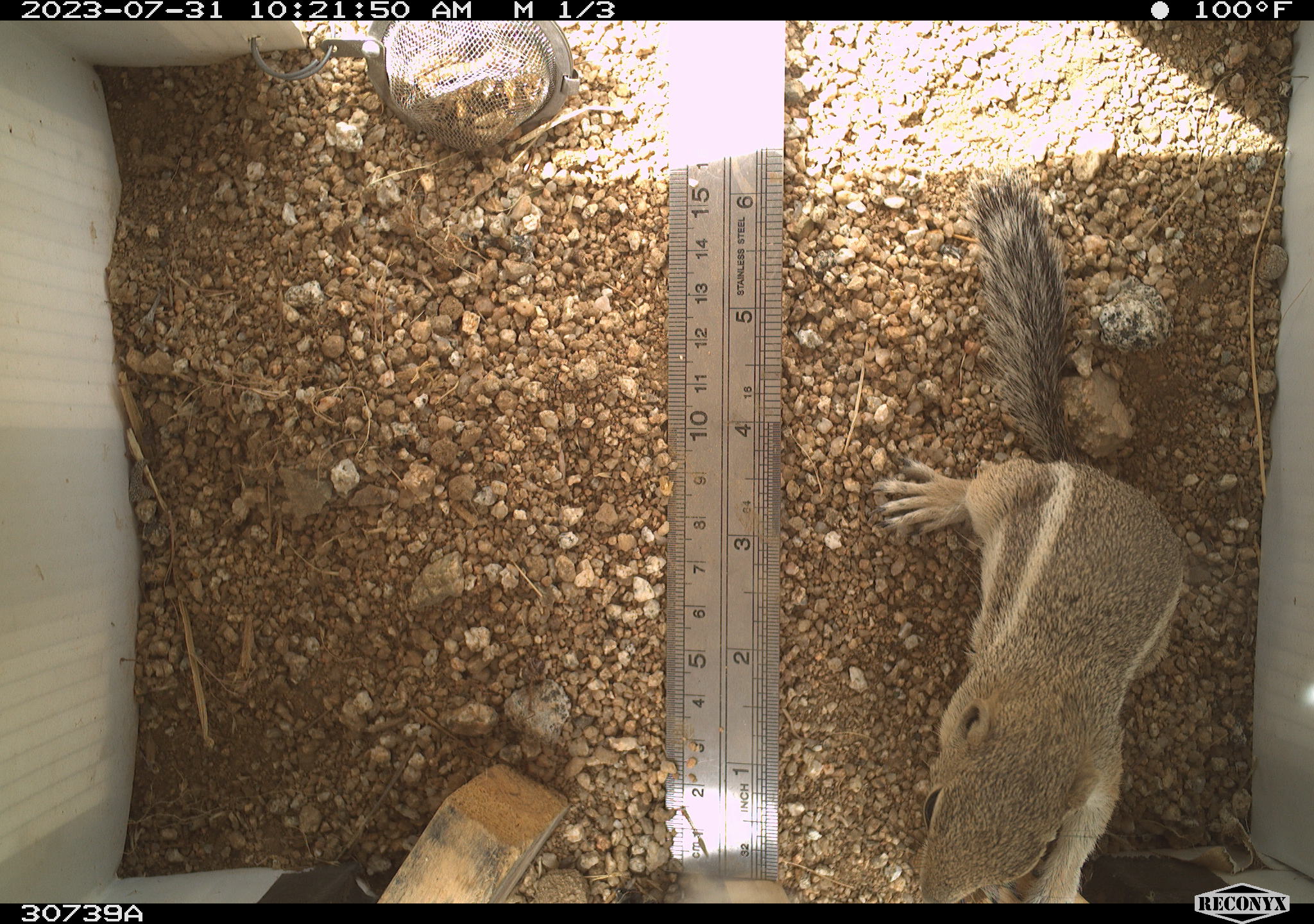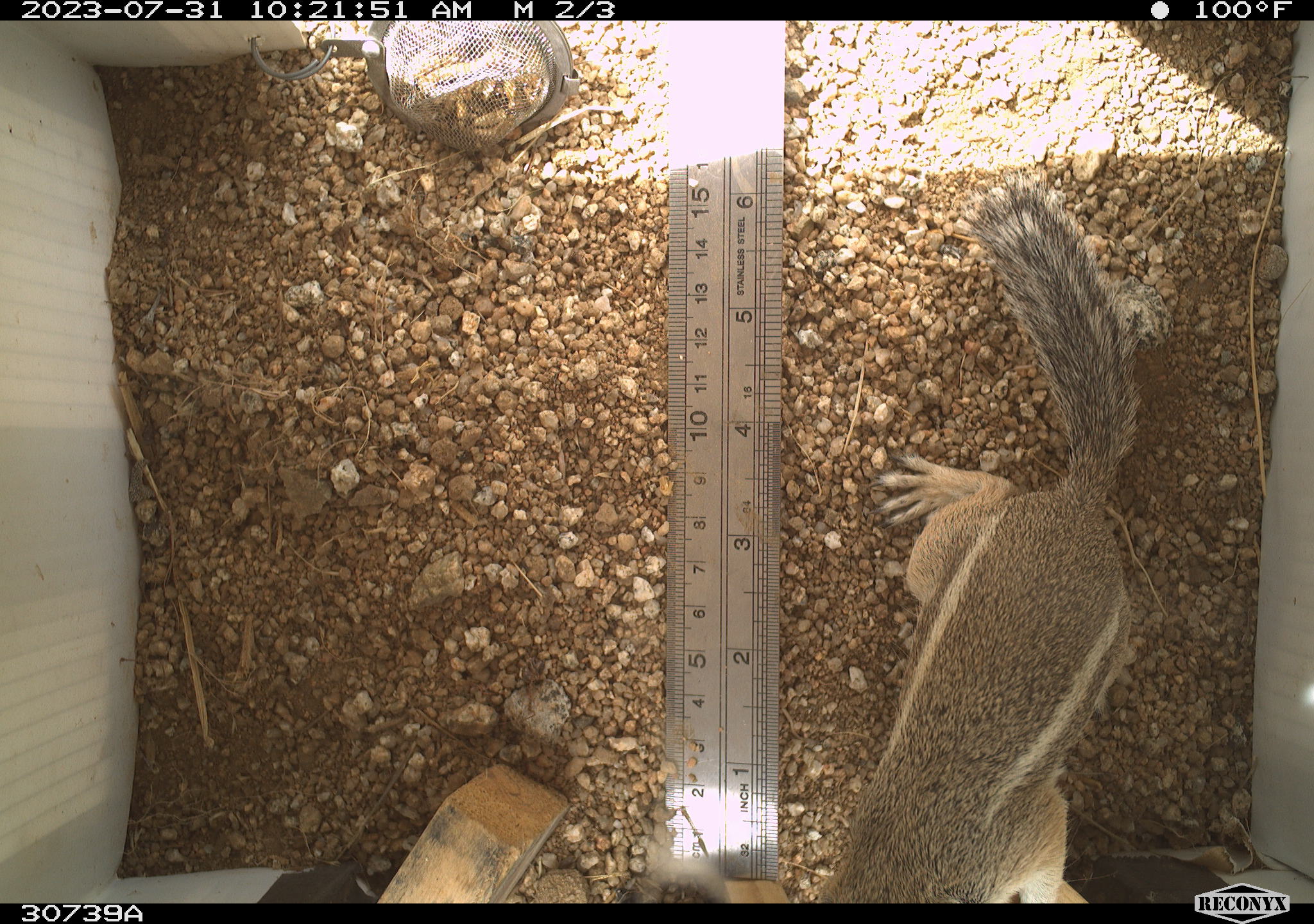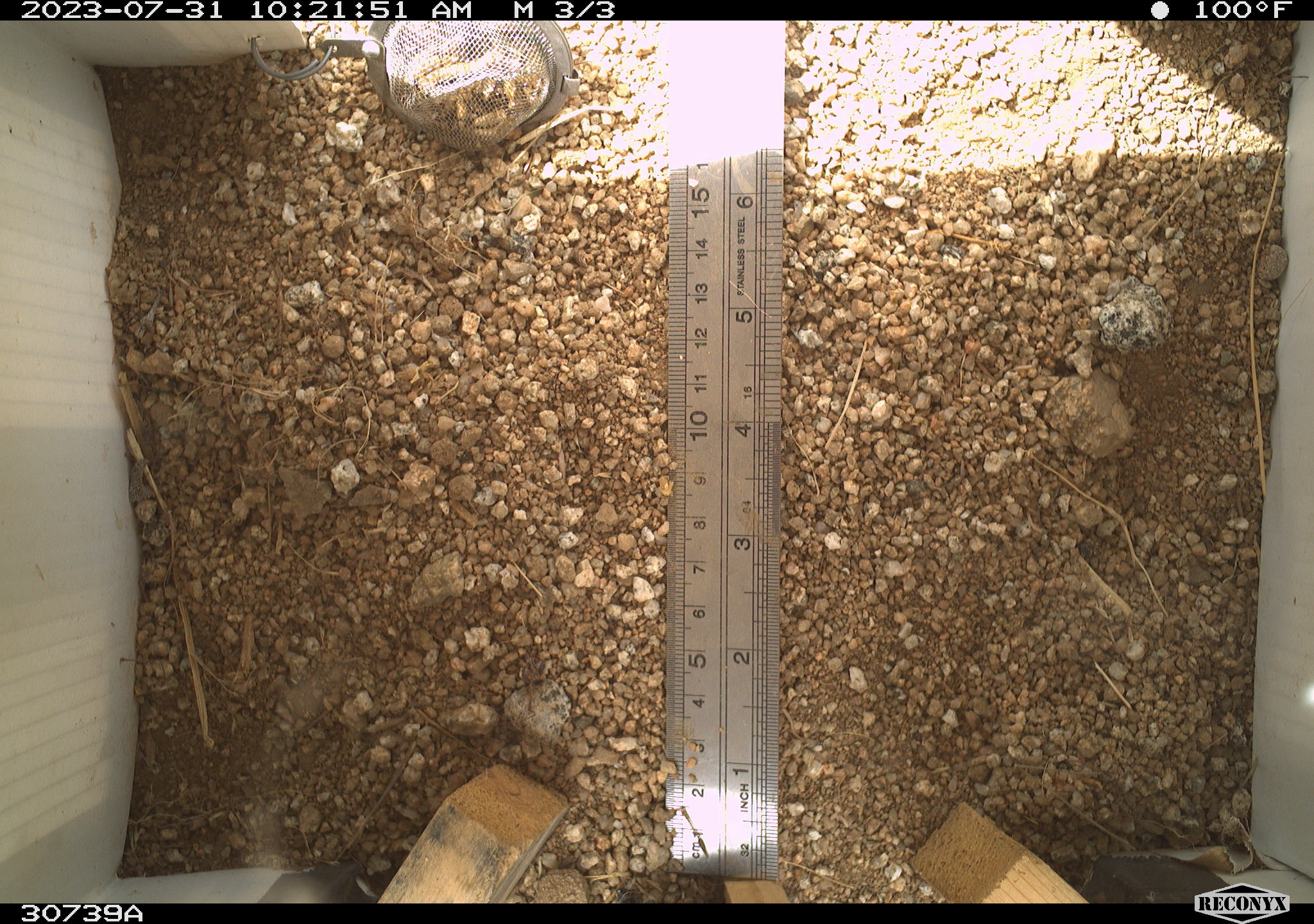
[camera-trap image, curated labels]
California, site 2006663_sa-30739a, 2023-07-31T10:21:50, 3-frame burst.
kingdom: Animalia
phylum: Chordata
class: Mammalia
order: Rodentia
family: Sciuridae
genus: Ammospermophilus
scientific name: Ammospermophilus leucurus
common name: white-tailed antelope squirrel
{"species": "white-tailed antelope squirrel (Ammospermophilus leucurus)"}